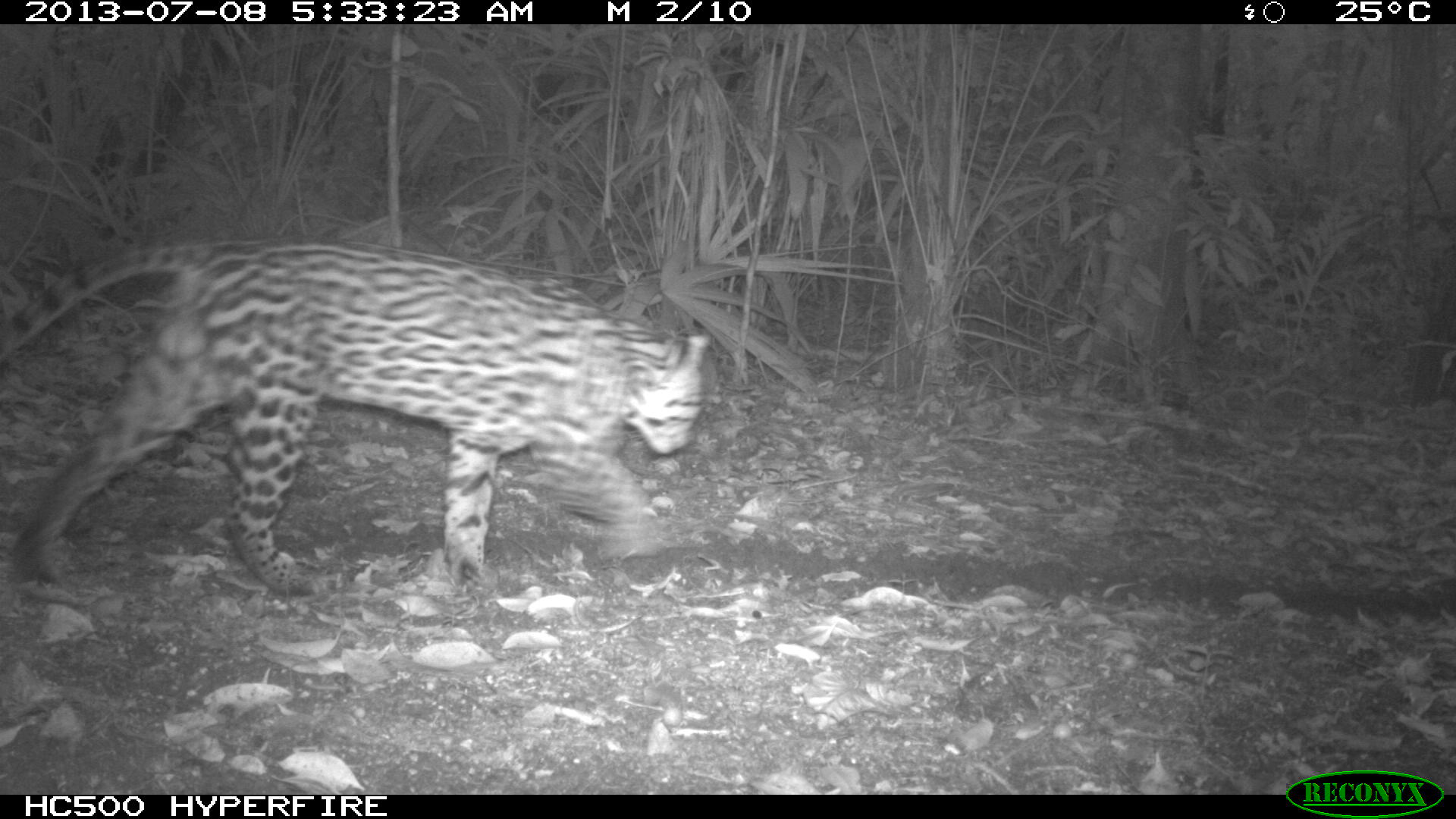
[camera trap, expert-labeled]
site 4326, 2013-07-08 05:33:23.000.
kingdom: Animalia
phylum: Chordata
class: Mammalia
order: Carnivora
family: Felidae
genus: Leopardus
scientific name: Leopardus pardalis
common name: ocelot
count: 1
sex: male